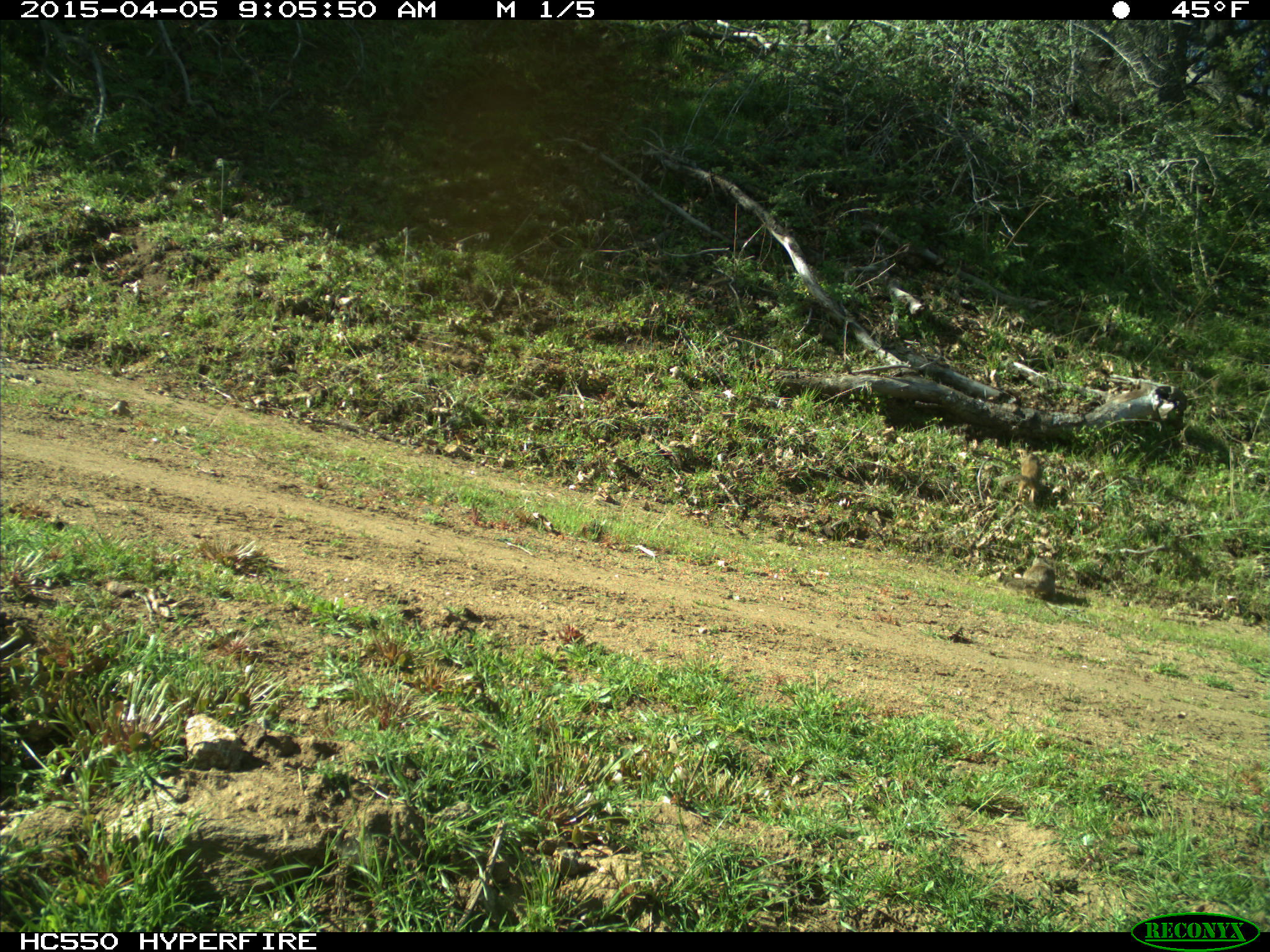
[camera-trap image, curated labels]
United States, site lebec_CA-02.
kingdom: Animalia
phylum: Chordata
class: Mammalia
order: Rodentia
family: Sciuridae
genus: Otospermophilus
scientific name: Otospermophilus beecheyi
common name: california ground squirrel